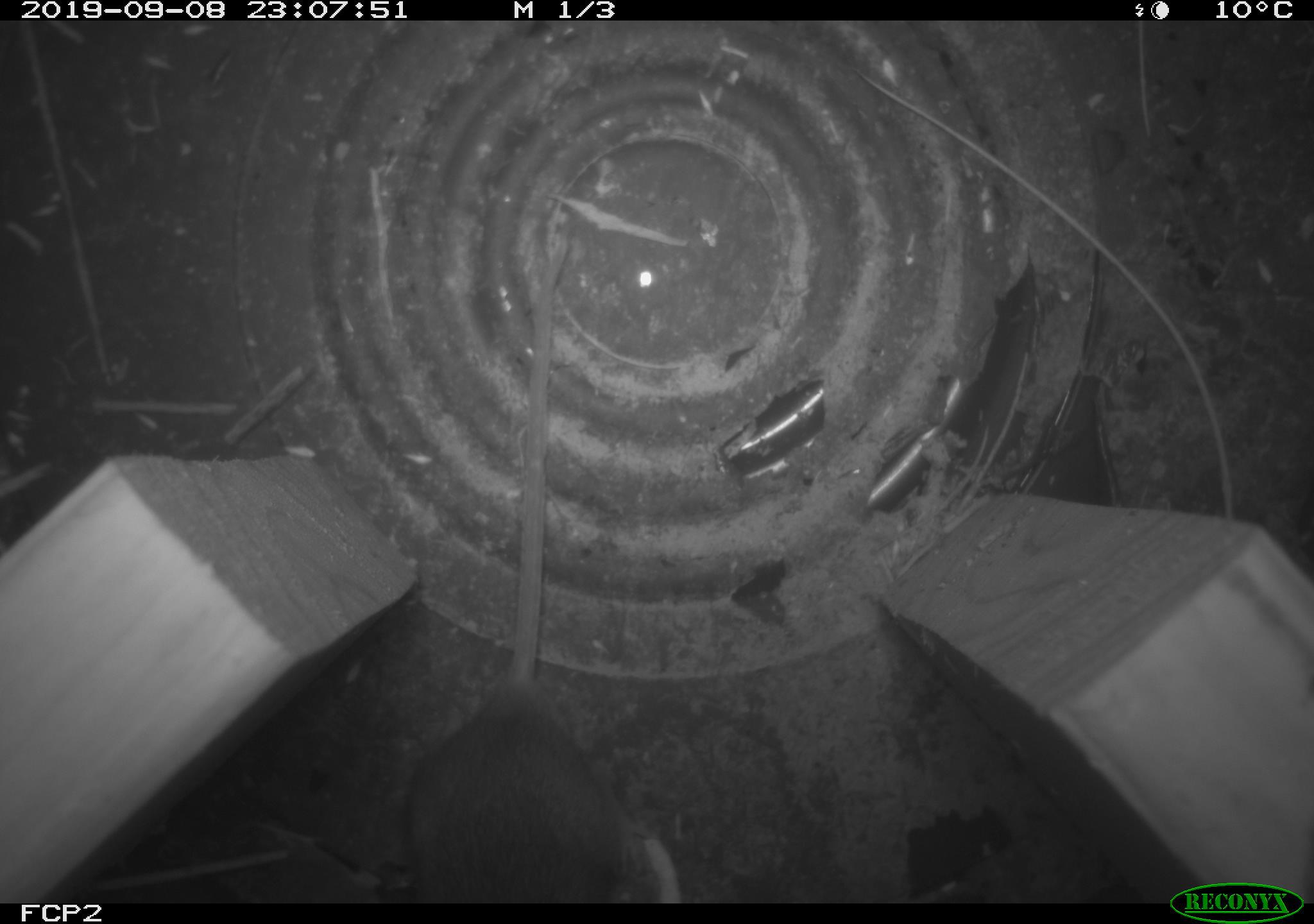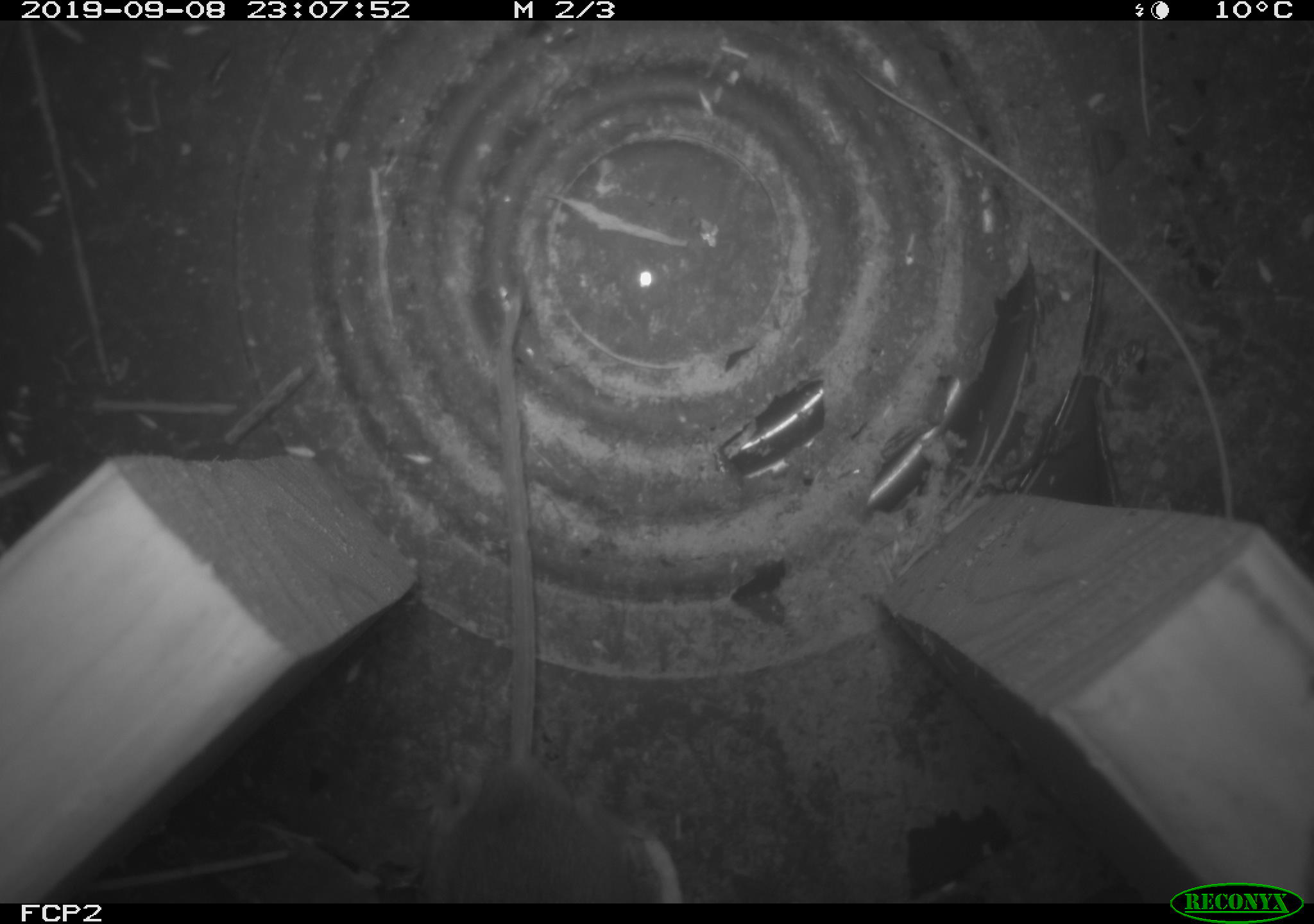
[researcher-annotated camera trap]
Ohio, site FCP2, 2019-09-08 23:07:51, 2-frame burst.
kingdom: Animalia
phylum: Chordata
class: Mammalia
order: Rodentia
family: Cricetidae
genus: Peromyscus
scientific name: Peromyscus leucopus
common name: white-footed mouse